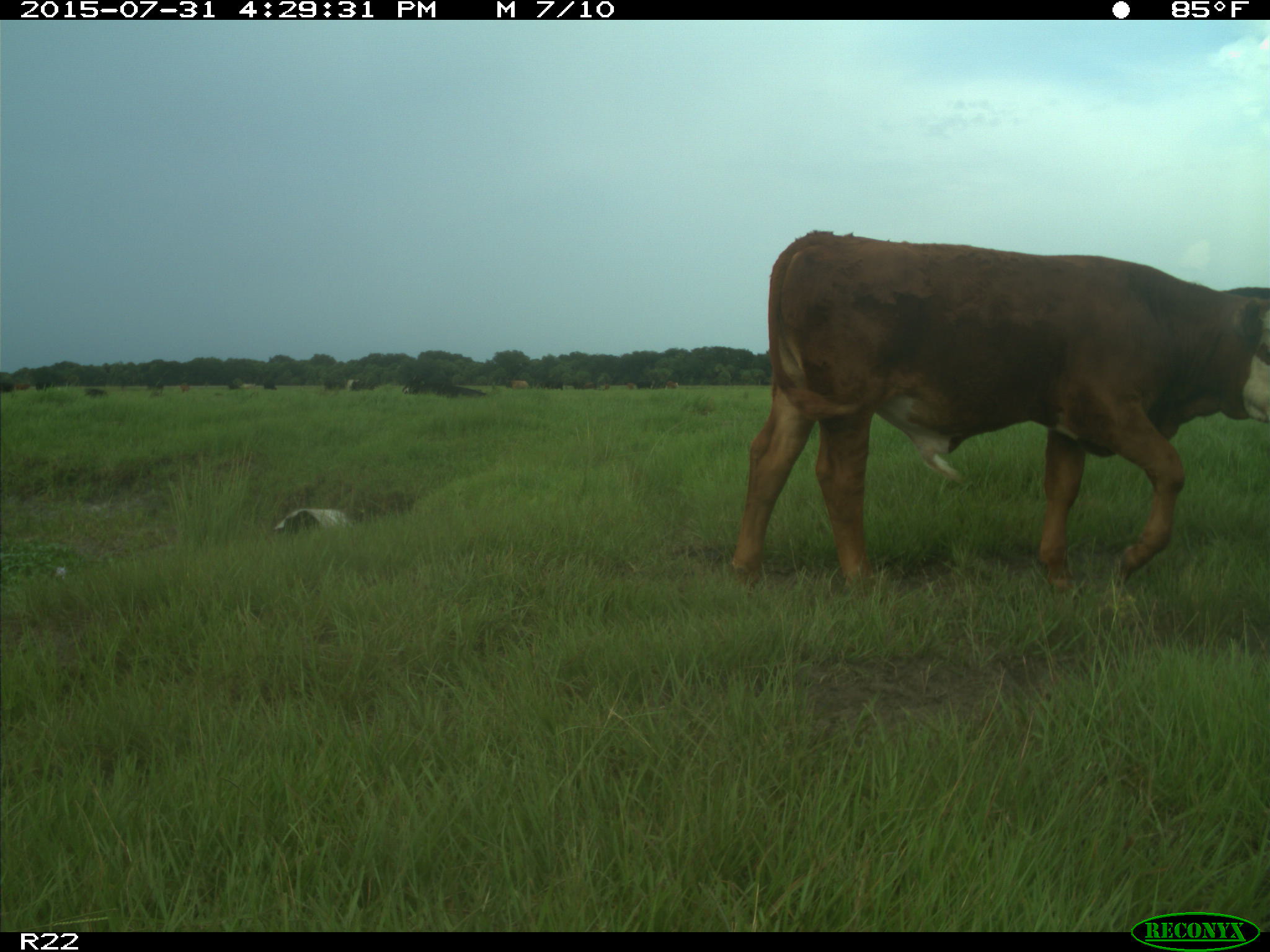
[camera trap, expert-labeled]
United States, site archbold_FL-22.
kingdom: Animalia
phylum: Chordata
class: Mammalia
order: Artiodactyla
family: Bovidae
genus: Bos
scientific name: Bos taurus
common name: domestic cow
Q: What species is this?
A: Bos taurus (domestic cow).